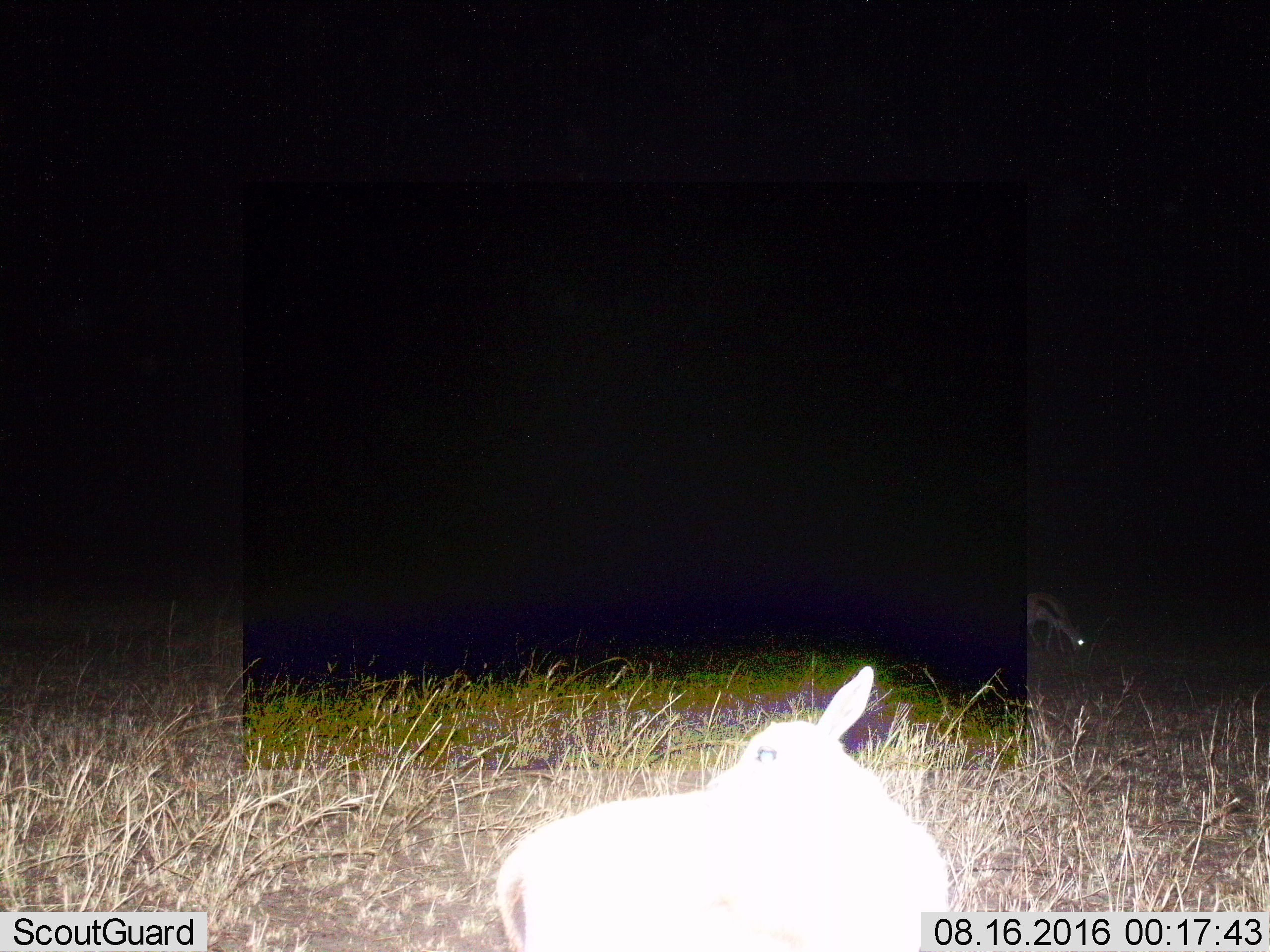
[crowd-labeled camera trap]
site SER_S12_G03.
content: unidentified animal